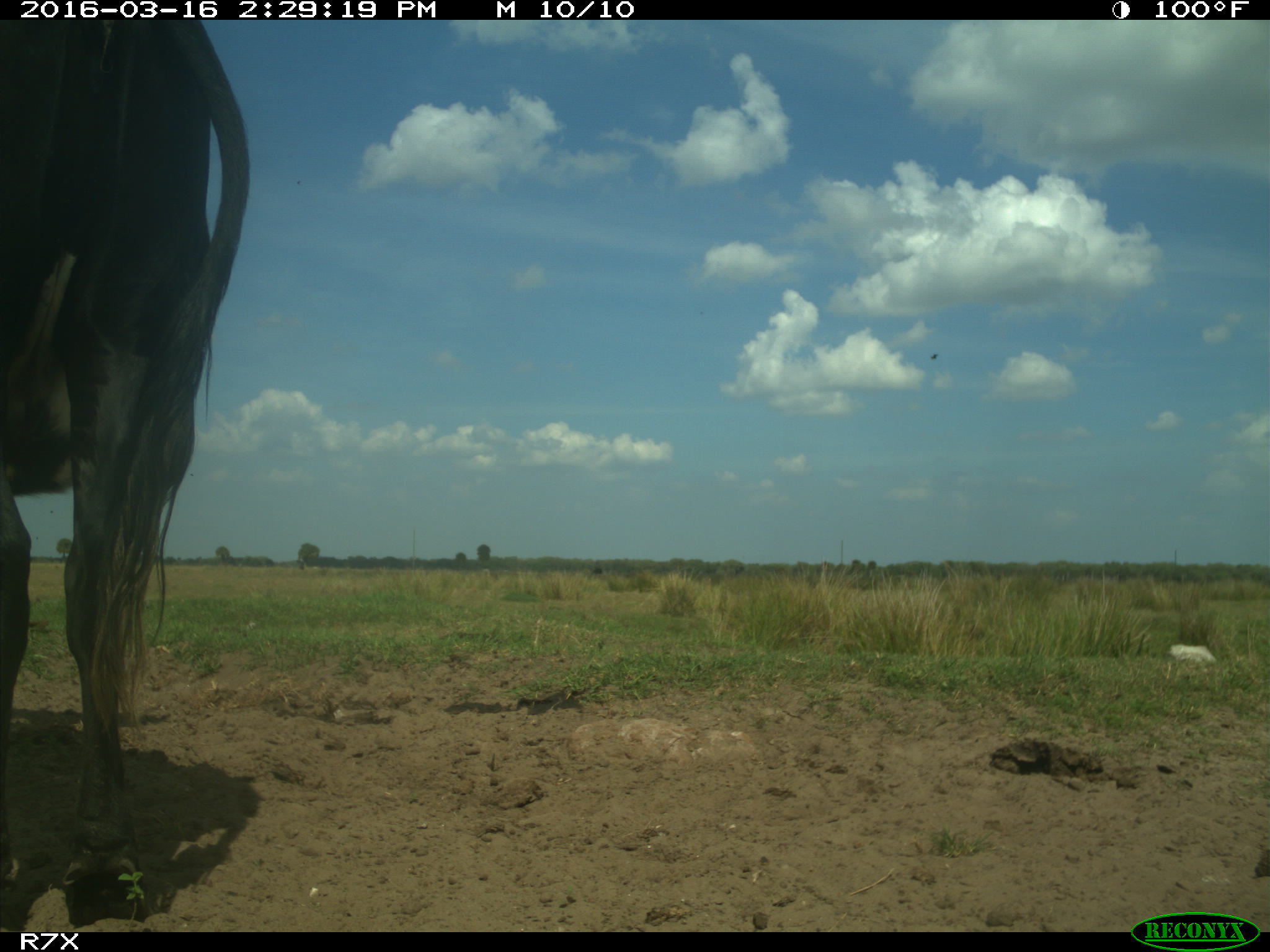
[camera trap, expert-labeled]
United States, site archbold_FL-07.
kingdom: Animalia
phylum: Chordata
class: Mammalia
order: Artiodactyla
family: Bovidae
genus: Bos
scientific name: Bos taurus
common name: domestic cow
Bos taurus (domestic cow).